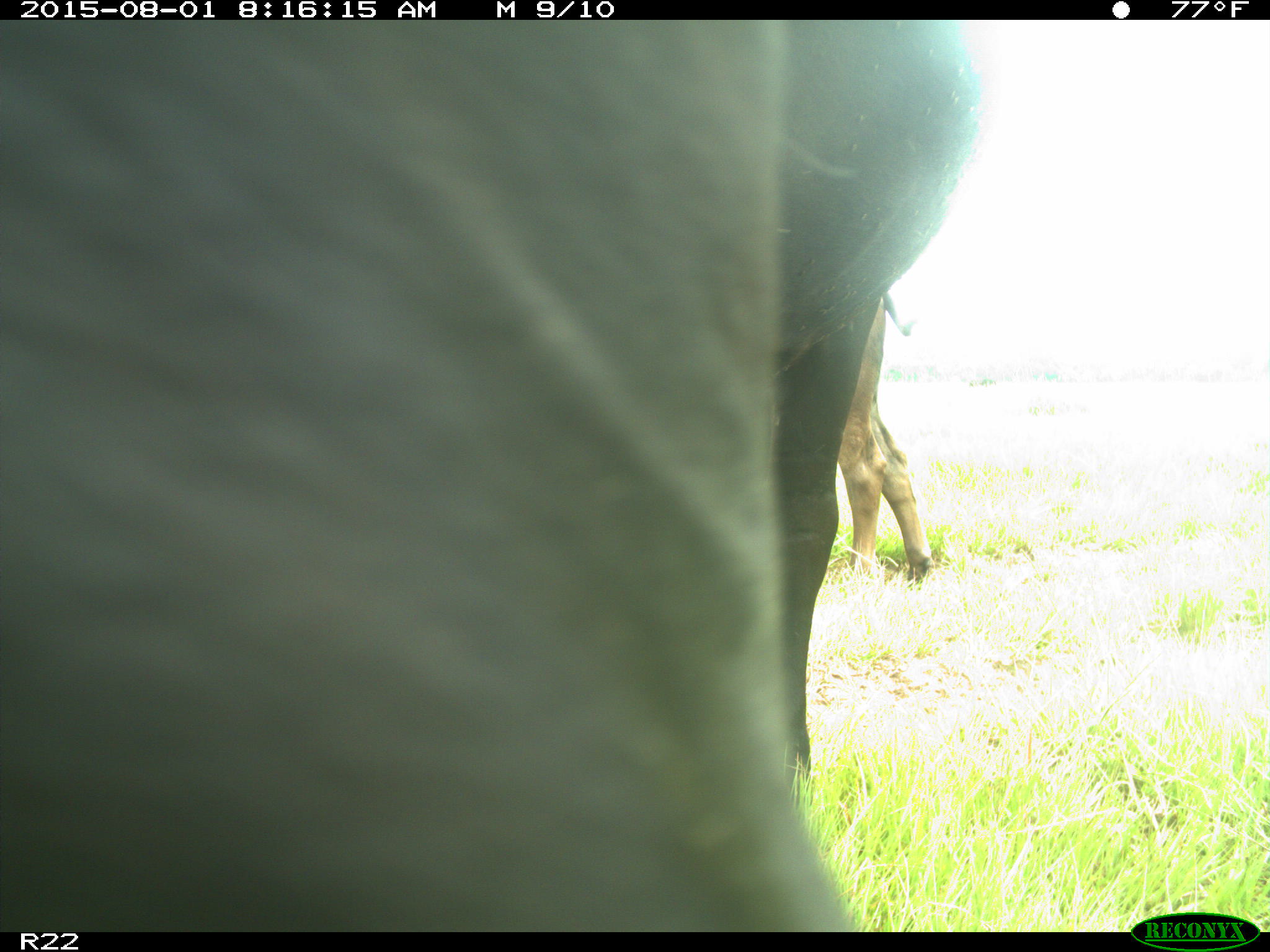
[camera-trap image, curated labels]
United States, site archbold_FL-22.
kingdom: Animalia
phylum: Chordata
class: Mammalia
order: Artiodactyla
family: Bovidae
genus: Bos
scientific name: Bos taurus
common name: domestic cow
Bos taurus (domestic cow).